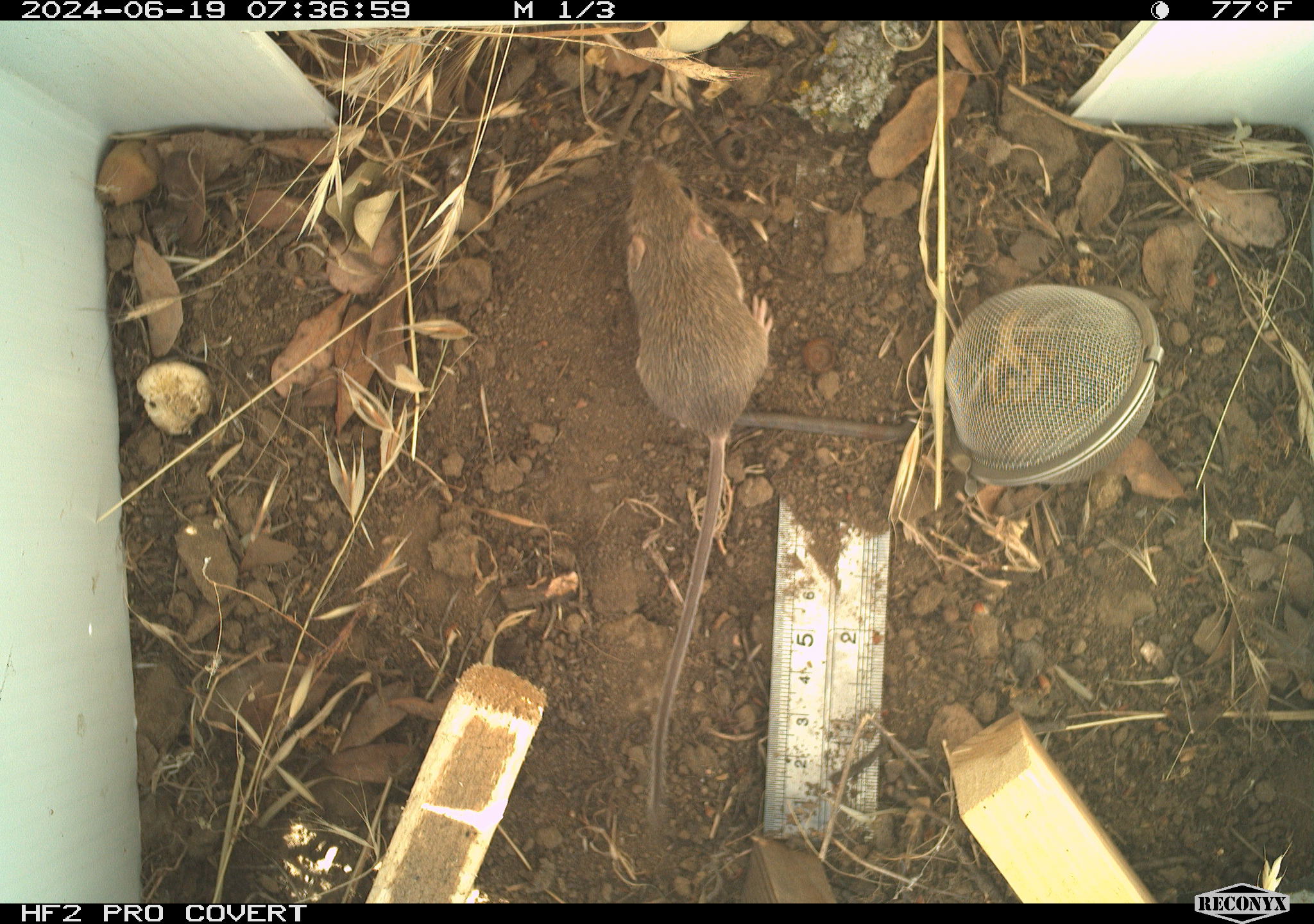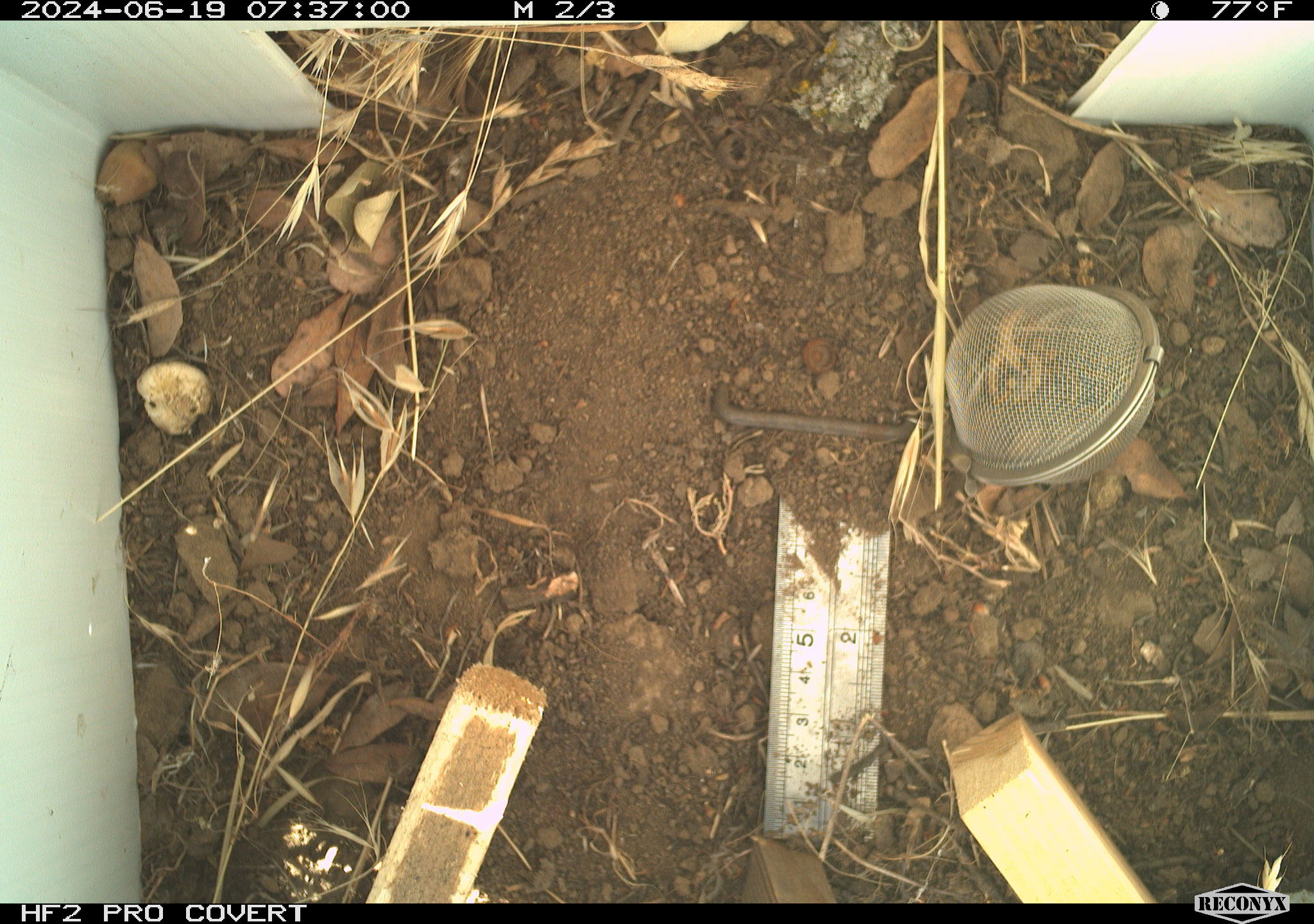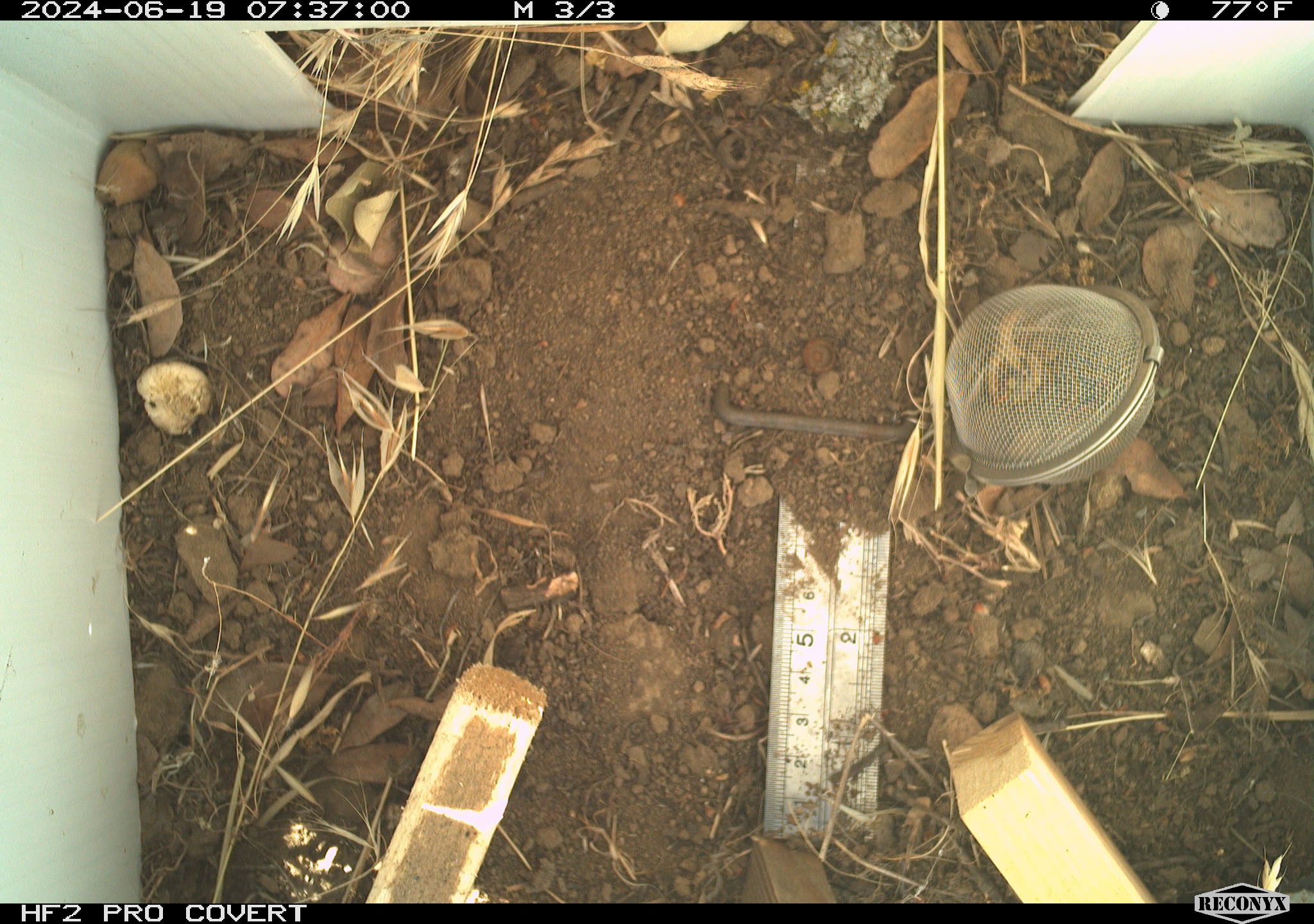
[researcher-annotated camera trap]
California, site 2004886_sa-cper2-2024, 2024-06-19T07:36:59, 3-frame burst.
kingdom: Animalia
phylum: Chordata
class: Mammalia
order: Rodentia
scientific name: Rodentia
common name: rodent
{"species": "rodent (Rodentia)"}